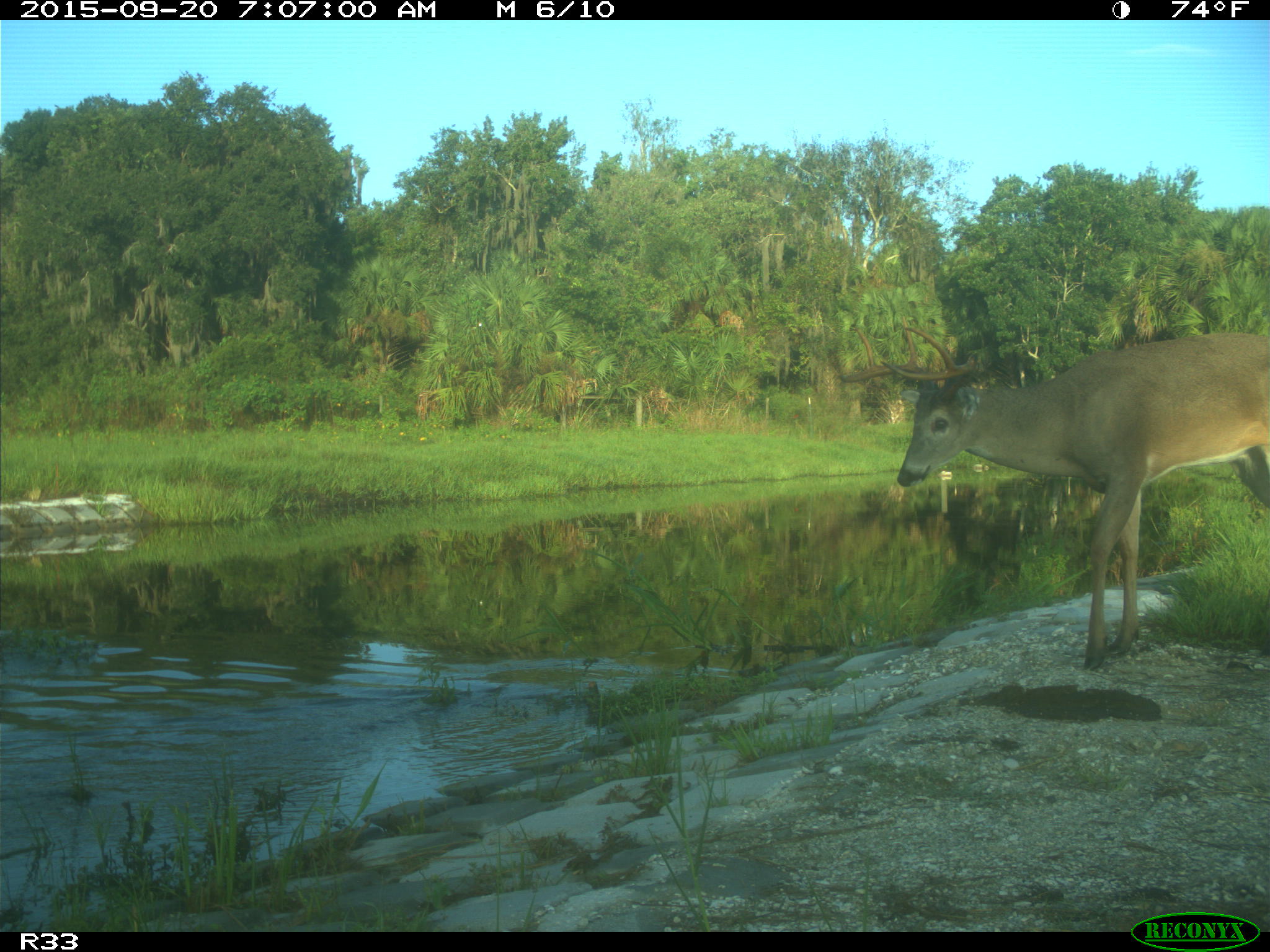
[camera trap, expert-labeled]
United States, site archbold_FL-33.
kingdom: Animalia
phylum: Chordata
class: Mammalia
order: Artiodactyla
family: Cervidae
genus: Odocoileus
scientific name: Odocoileus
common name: deer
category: unidentified deer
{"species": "unidentified deer (deer) (Odocoileus)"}